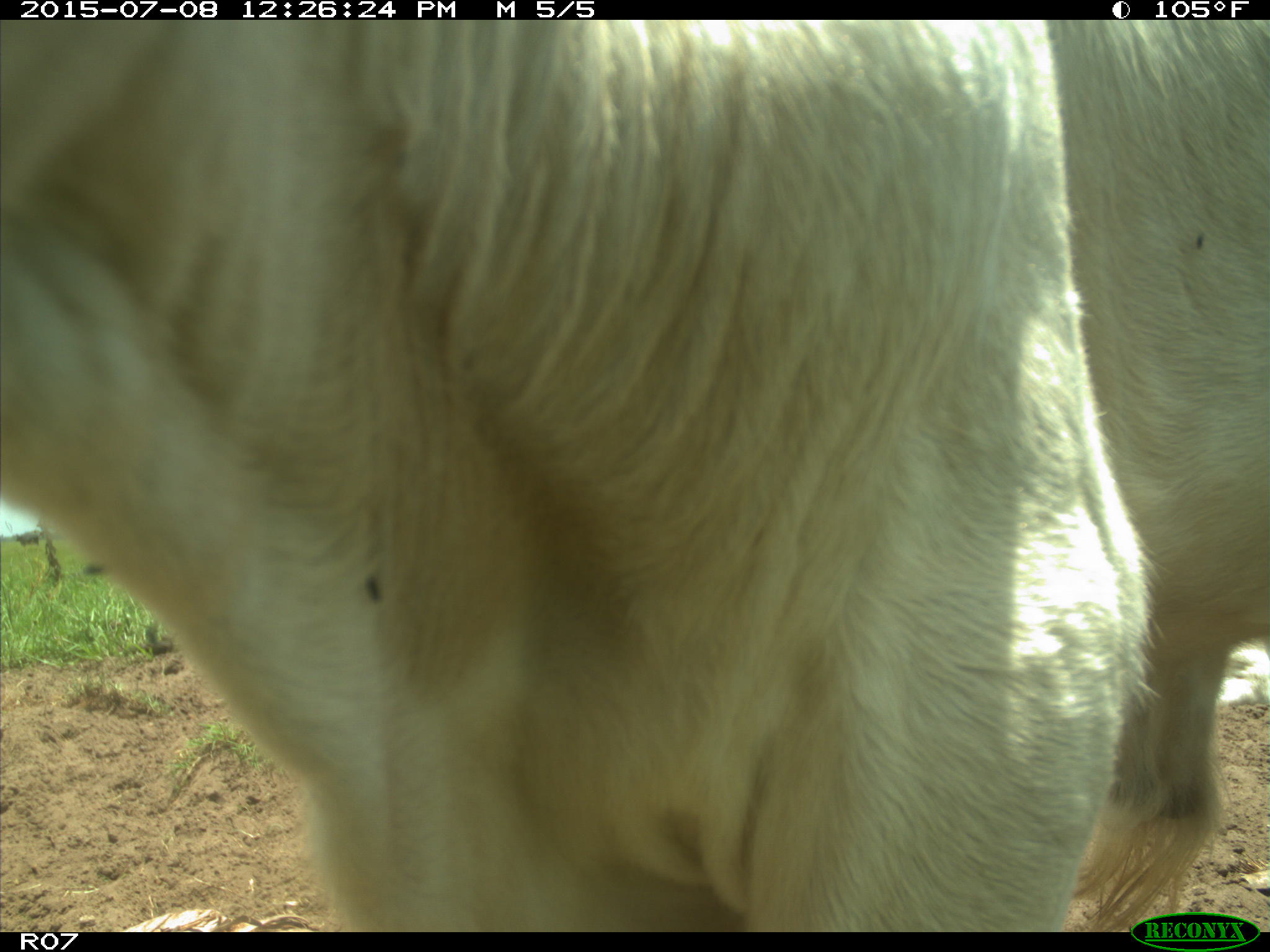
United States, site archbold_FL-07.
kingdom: Animalia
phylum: Chordata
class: Mammalia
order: Artiodactyla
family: Bovidae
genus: Bos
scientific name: Bos taurus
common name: domestic cow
Bos taurus (domestic cow).